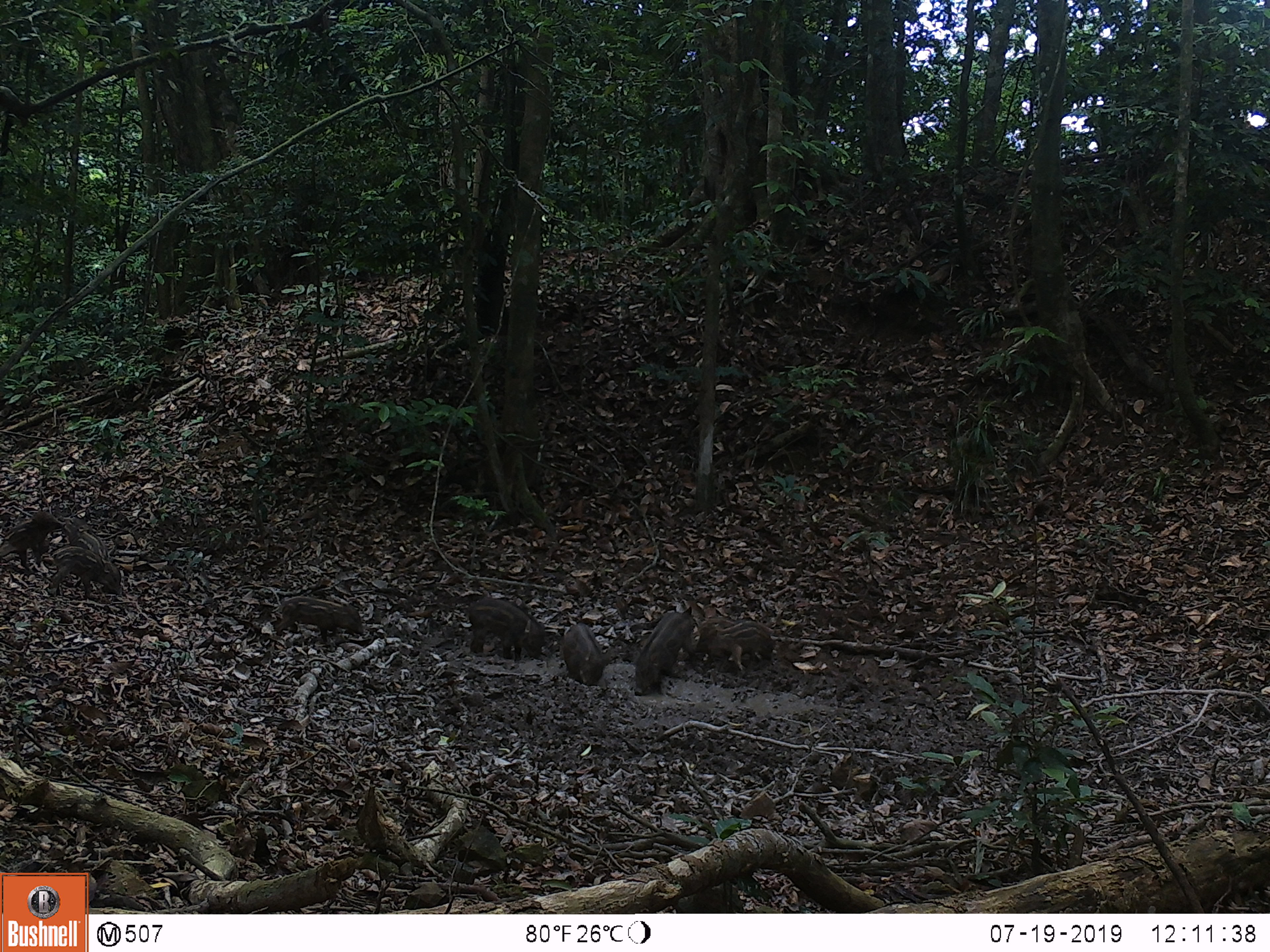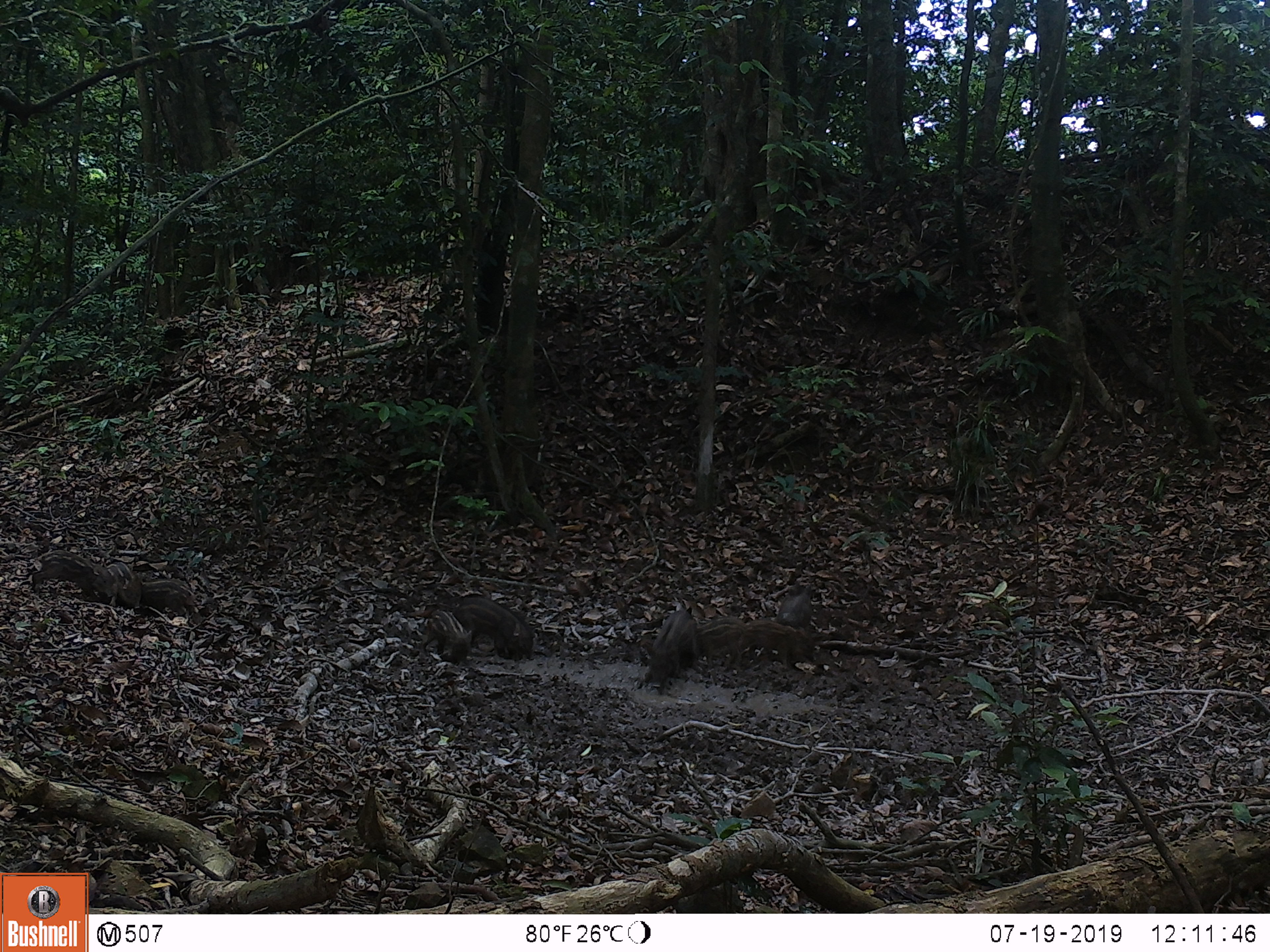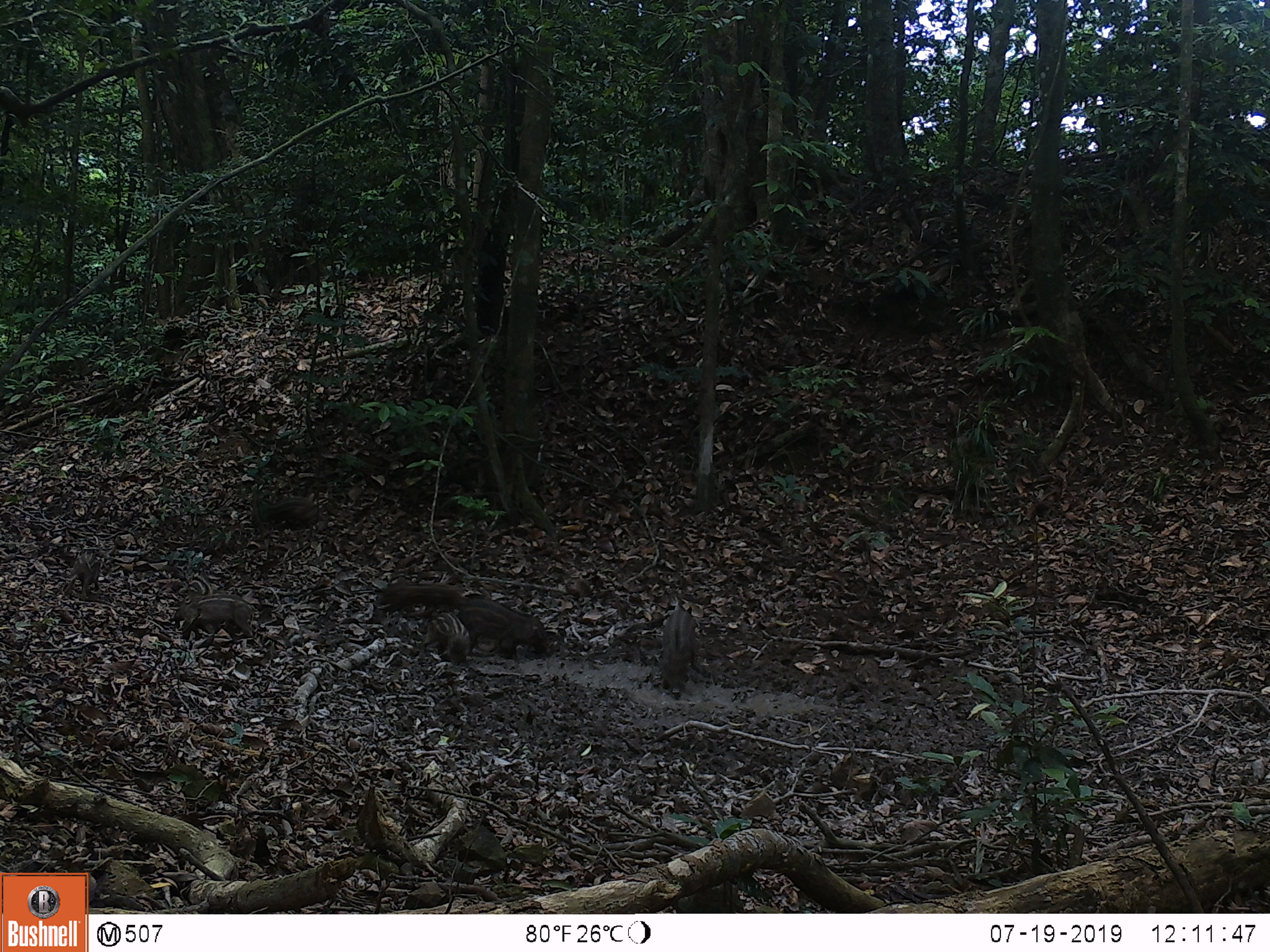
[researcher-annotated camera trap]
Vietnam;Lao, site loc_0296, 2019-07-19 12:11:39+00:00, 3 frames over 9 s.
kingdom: Animalia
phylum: Chordata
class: Mammalia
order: Artiodactyla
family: Suidae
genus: Sus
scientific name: Sus scrofa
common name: eurasian wild pig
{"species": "eurasian wild pig (Sus scrofa)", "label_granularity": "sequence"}